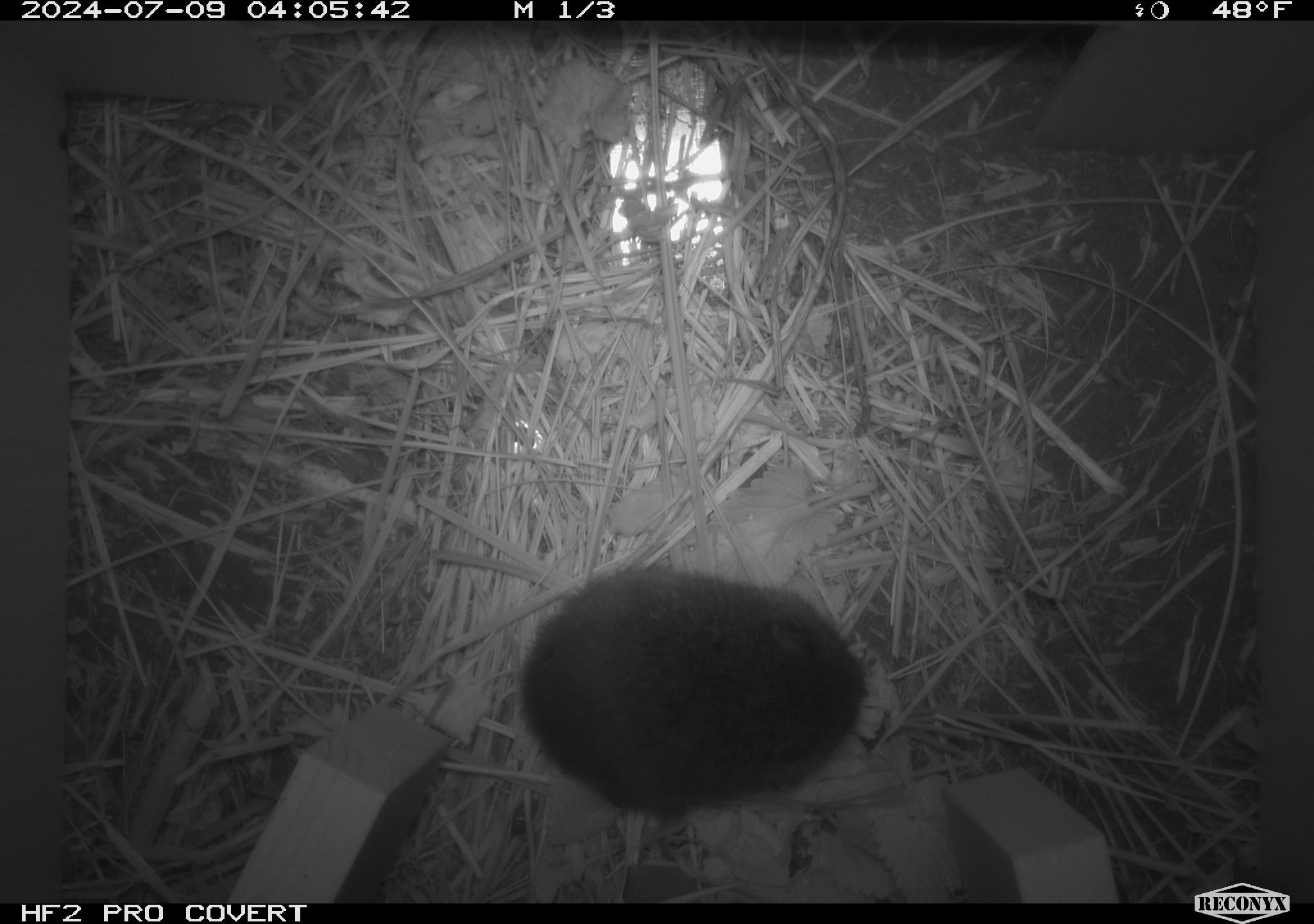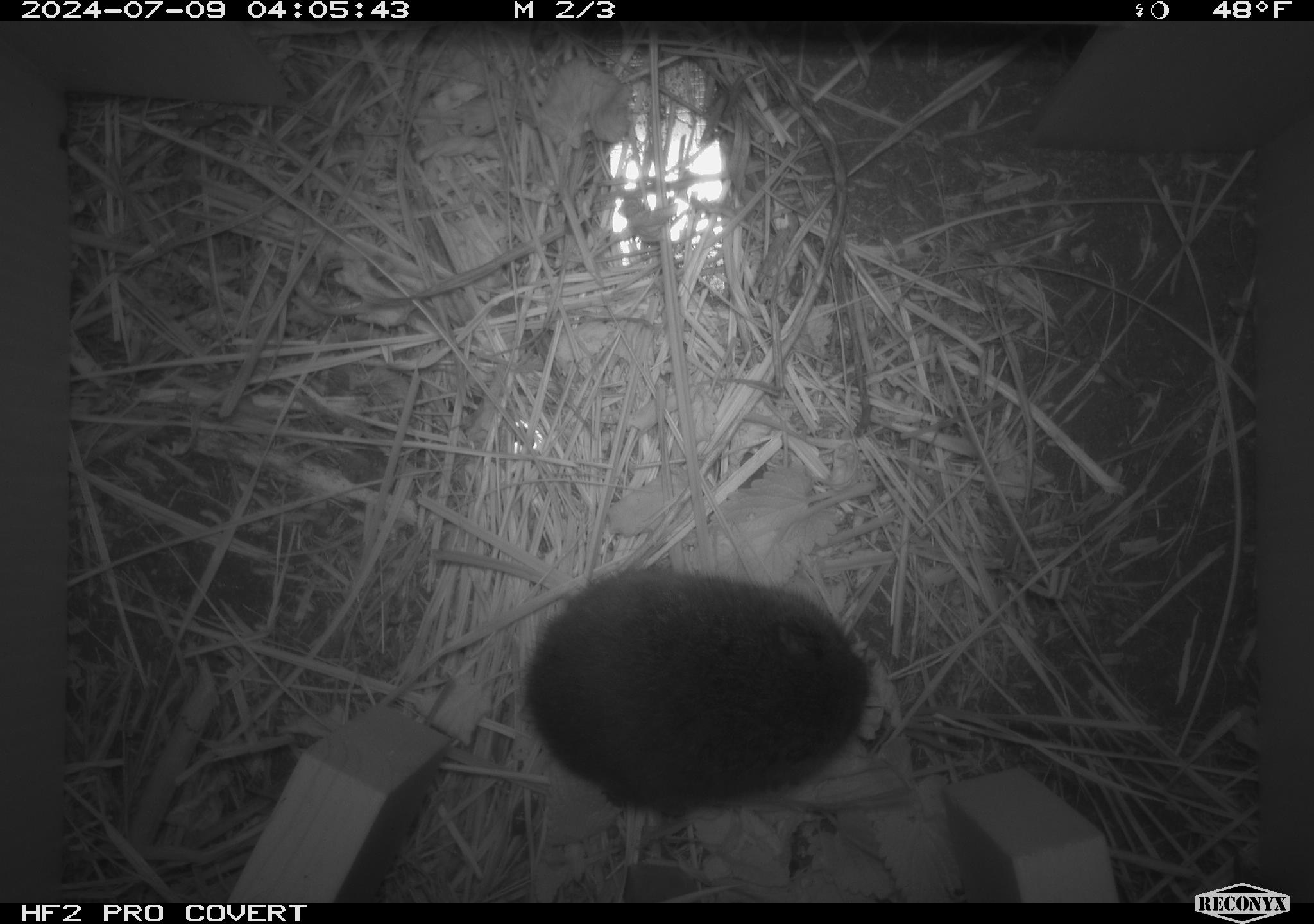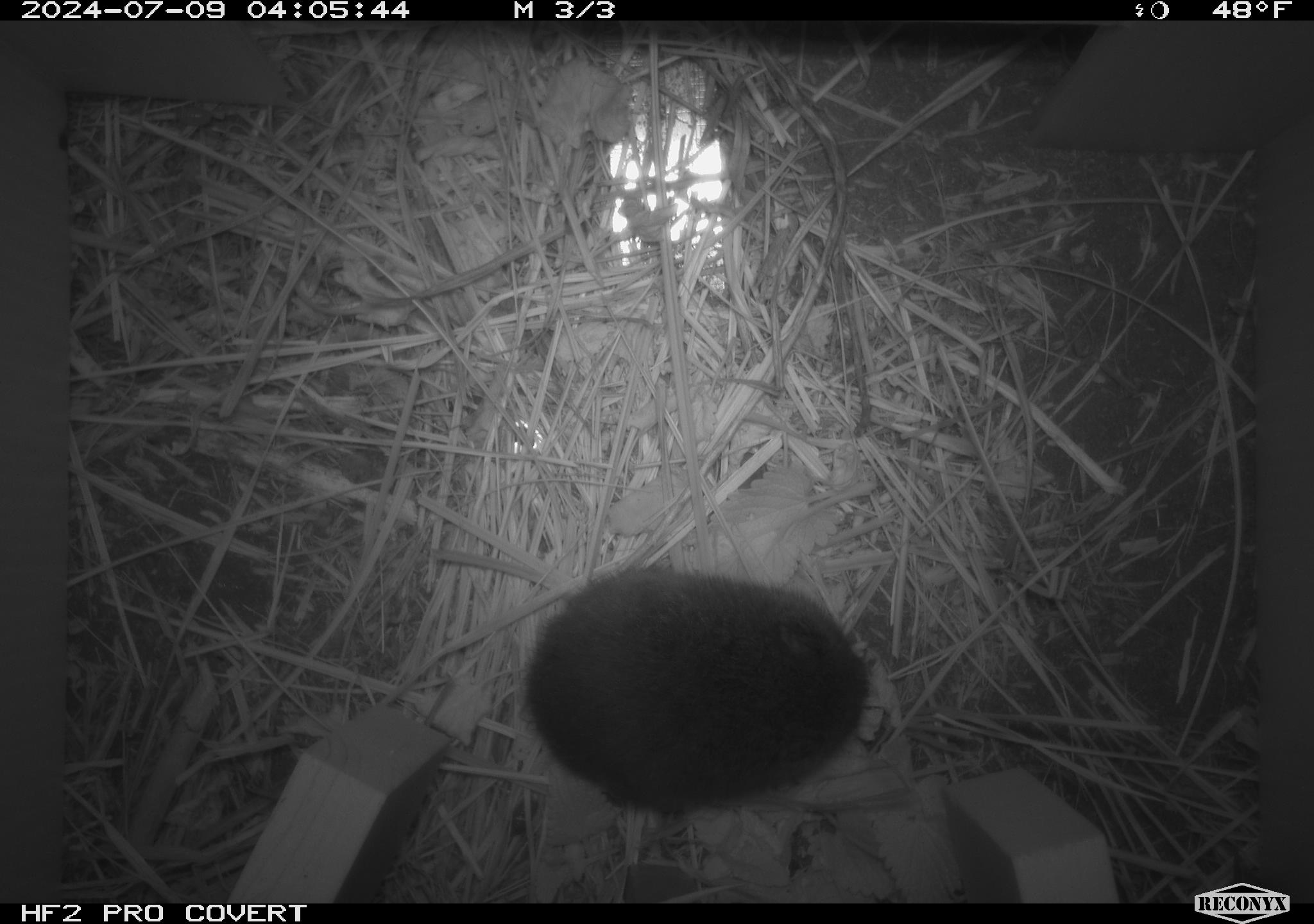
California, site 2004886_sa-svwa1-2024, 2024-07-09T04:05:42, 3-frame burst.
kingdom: Animalia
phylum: Chordata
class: Mammalia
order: Rodentia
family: Cricetidae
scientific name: Arvicolinae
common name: voles, lemmings, and muskrats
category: arvicolinae subfamily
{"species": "arvicolinae subfamily (voles, lemmings, and muskrats) (Arvicolinae)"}